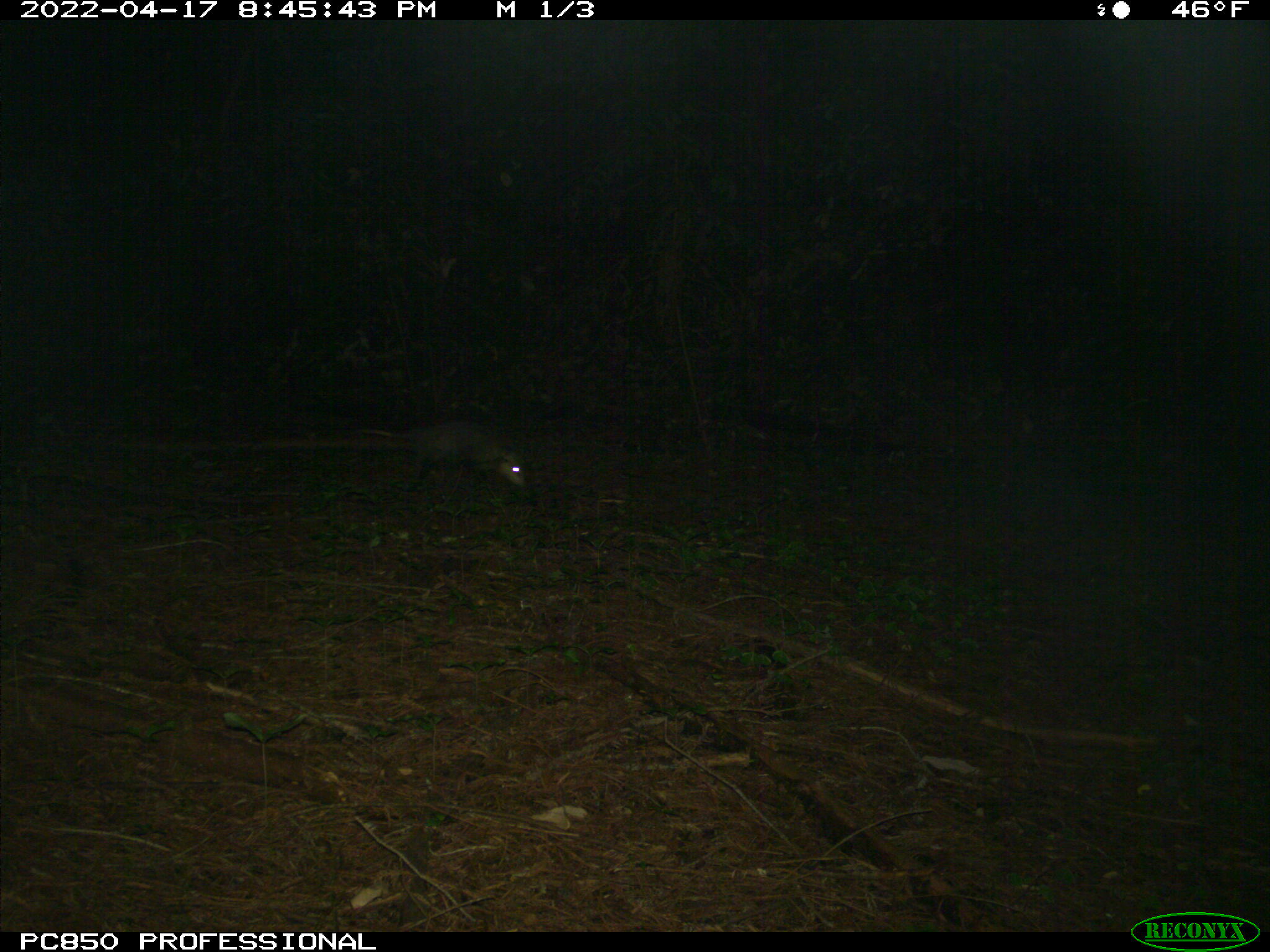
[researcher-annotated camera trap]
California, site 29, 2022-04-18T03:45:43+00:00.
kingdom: Animalia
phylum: Chordata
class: Mammalia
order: Didelphimorphia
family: Didelphidae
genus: Didelphis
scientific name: Didelphis virginiana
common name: virginia opossum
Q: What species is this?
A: Virginia opossum (Didelphis virginiana).